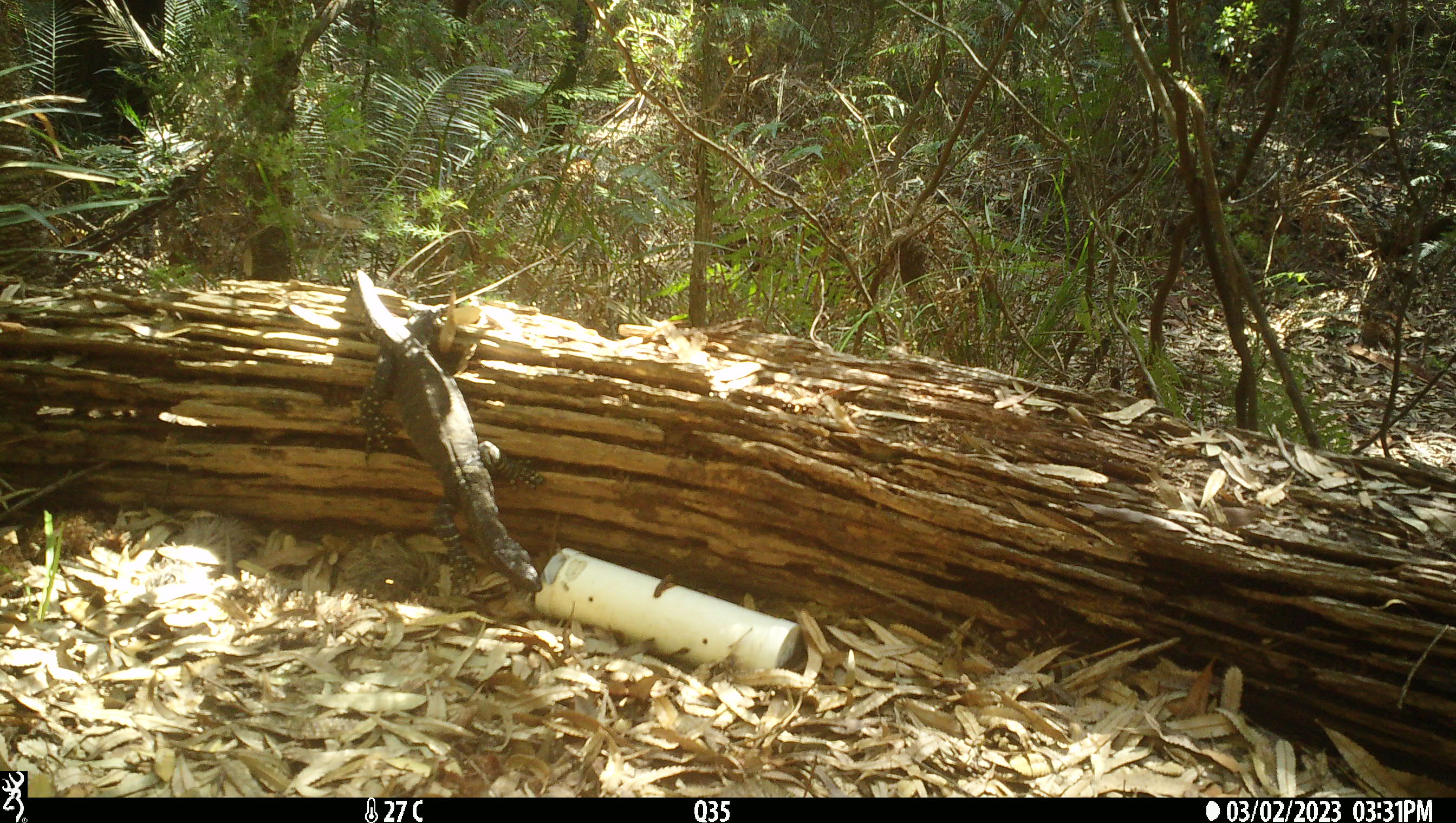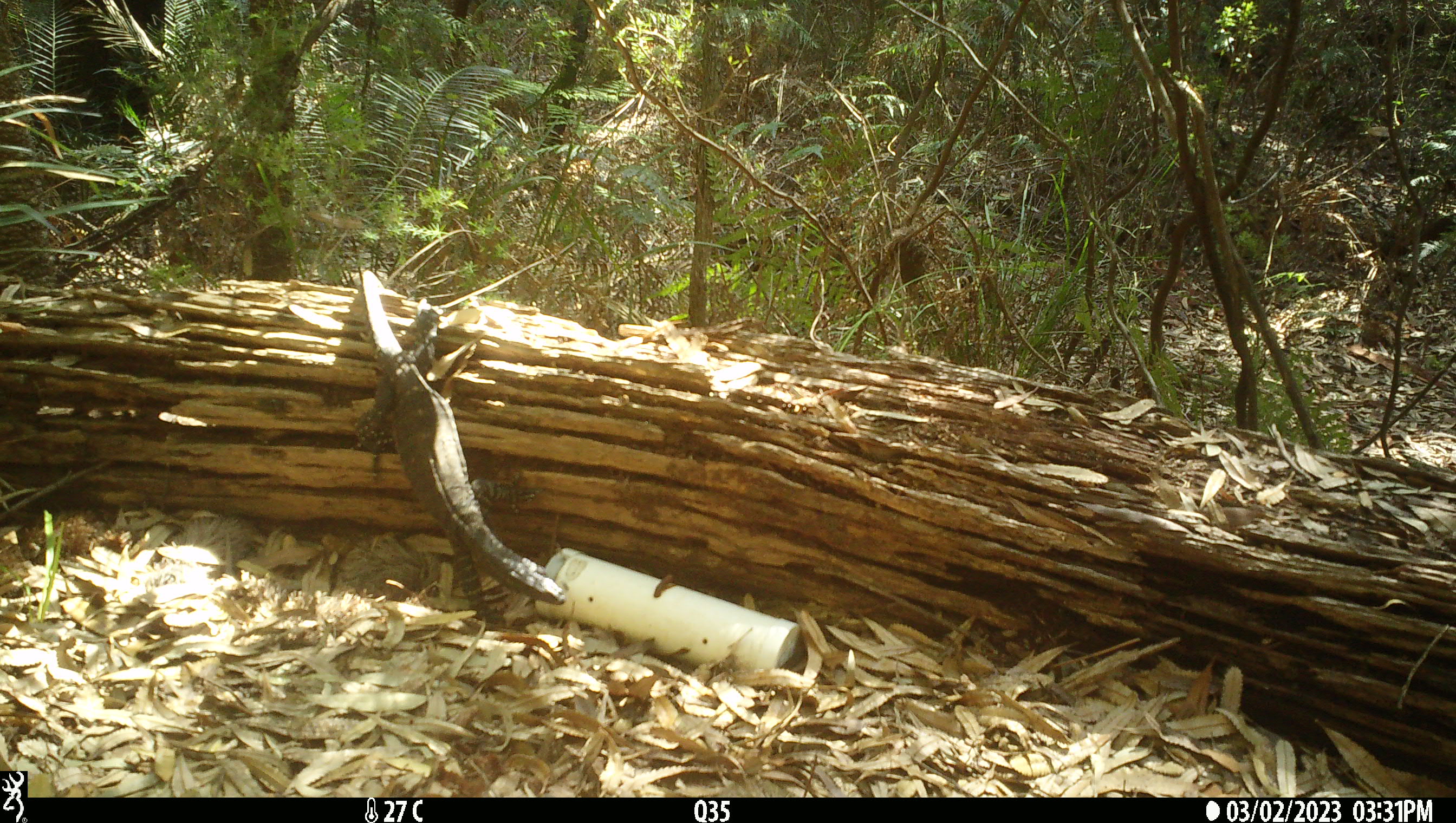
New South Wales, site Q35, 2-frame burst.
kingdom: Animalia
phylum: Chordata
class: Reptilia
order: Squamata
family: Varanidae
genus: Varanus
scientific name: Varanus varius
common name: lace monitor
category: goanna